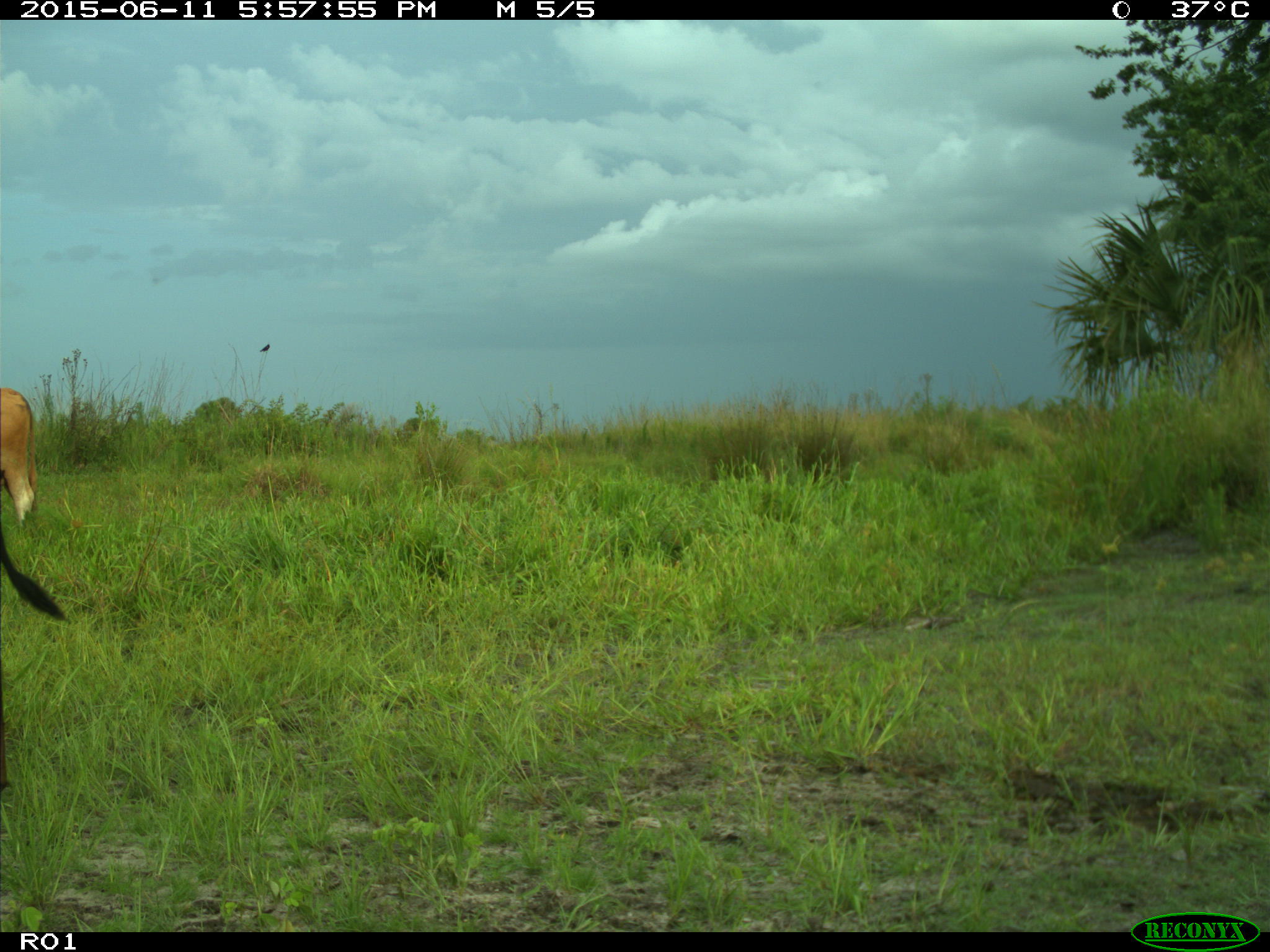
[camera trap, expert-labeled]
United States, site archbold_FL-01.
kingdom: Animalia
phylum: Chordata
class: Mammalia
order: Artiodactyla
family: Bovidae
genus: Bos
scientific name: Bos taurus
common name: domestic cow